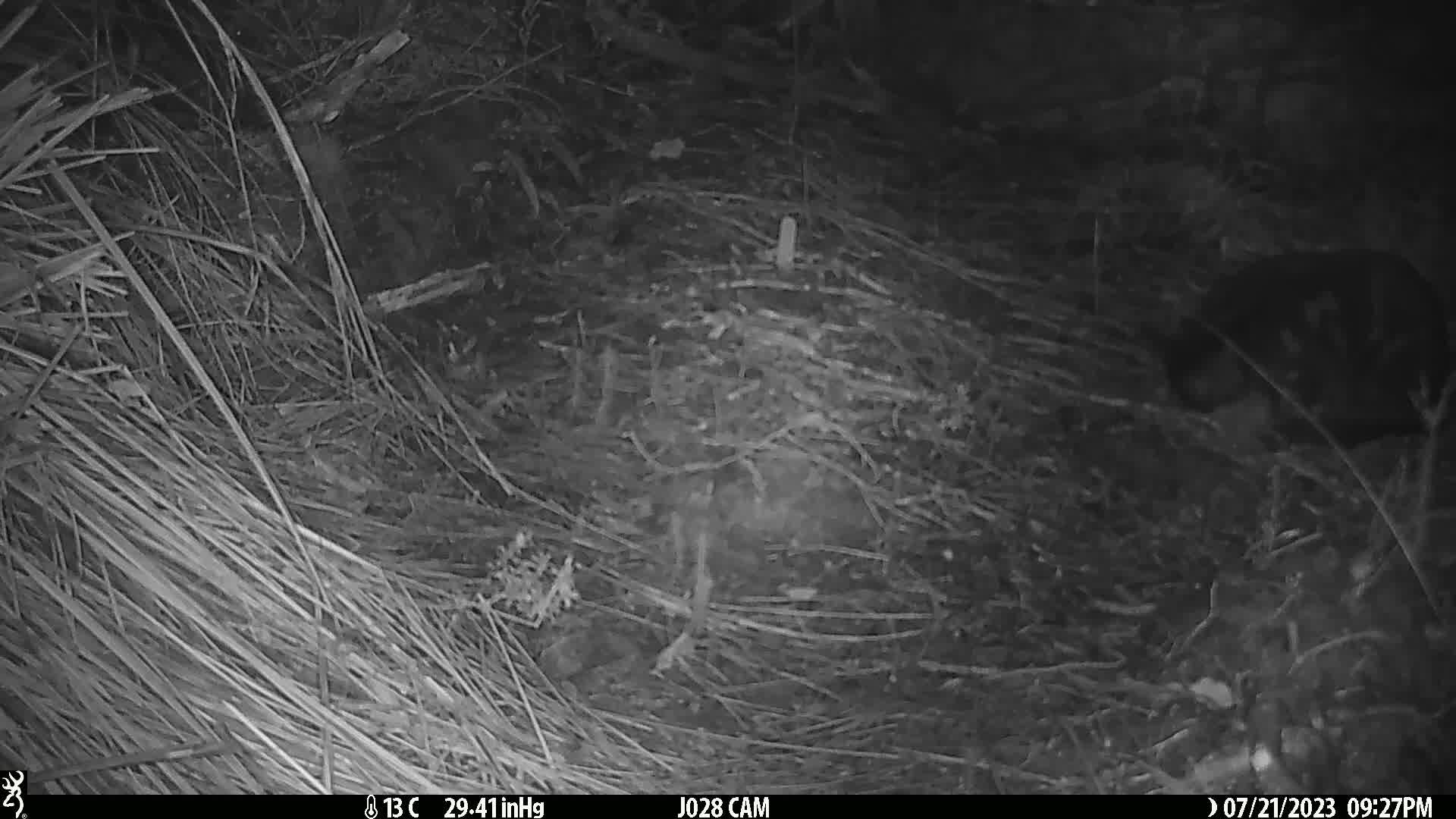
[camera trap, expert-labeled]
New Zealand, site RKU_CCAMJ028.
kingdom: Animalia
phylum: Chordata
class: Mammalia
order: Carnivora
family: Felidae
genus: Felis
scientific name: Felis catus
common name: domestic cat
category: cat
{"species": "cat (domestic cat) (Felis catus)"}